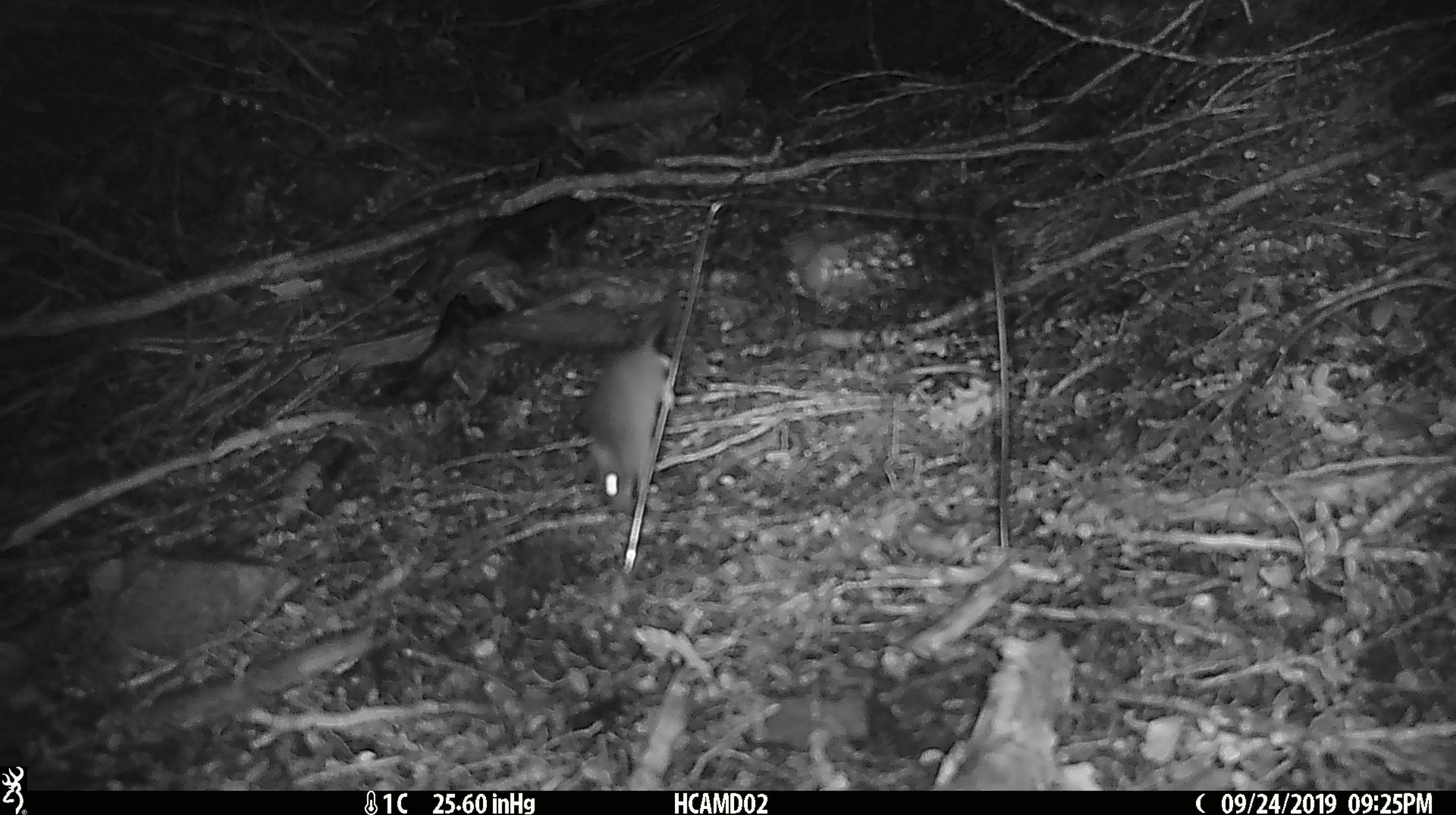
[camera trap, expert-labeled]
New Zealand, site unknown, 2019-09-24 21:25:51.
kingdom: Animalia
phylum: Chordata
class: Mammalia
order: Rodentia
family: Muridae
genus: Mus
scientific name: Mus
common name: mouse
Mouse (Mus).